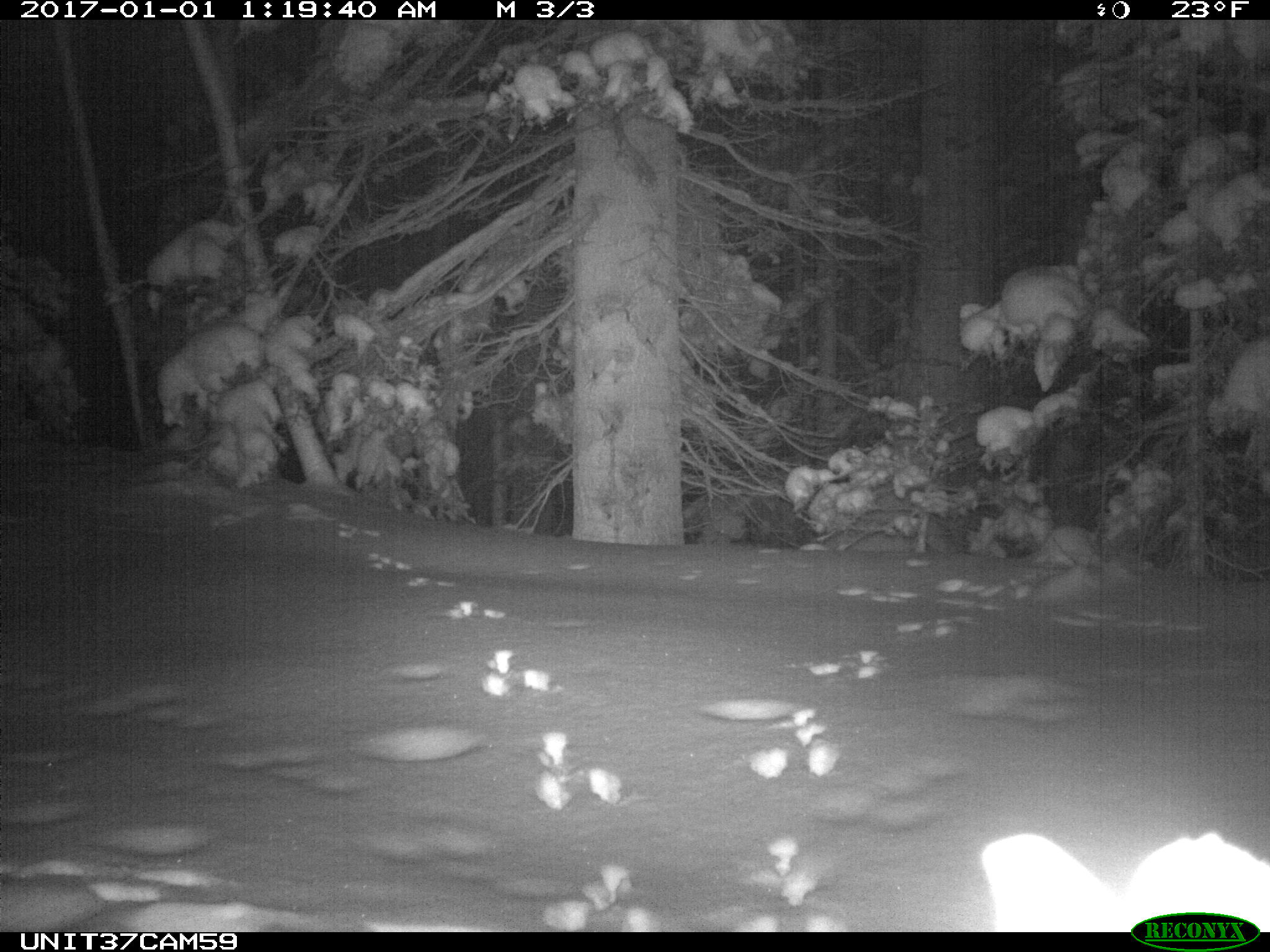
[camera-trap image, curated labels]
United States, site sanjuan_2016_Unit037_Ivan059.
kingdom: Animalia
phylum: Chordata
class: Mammalia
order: Lagomorpha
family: Leporidae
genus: Lepus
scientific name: Lepus americanus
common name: snowshoe hare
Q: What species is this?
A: Lepus americanus (snowshoe hare).